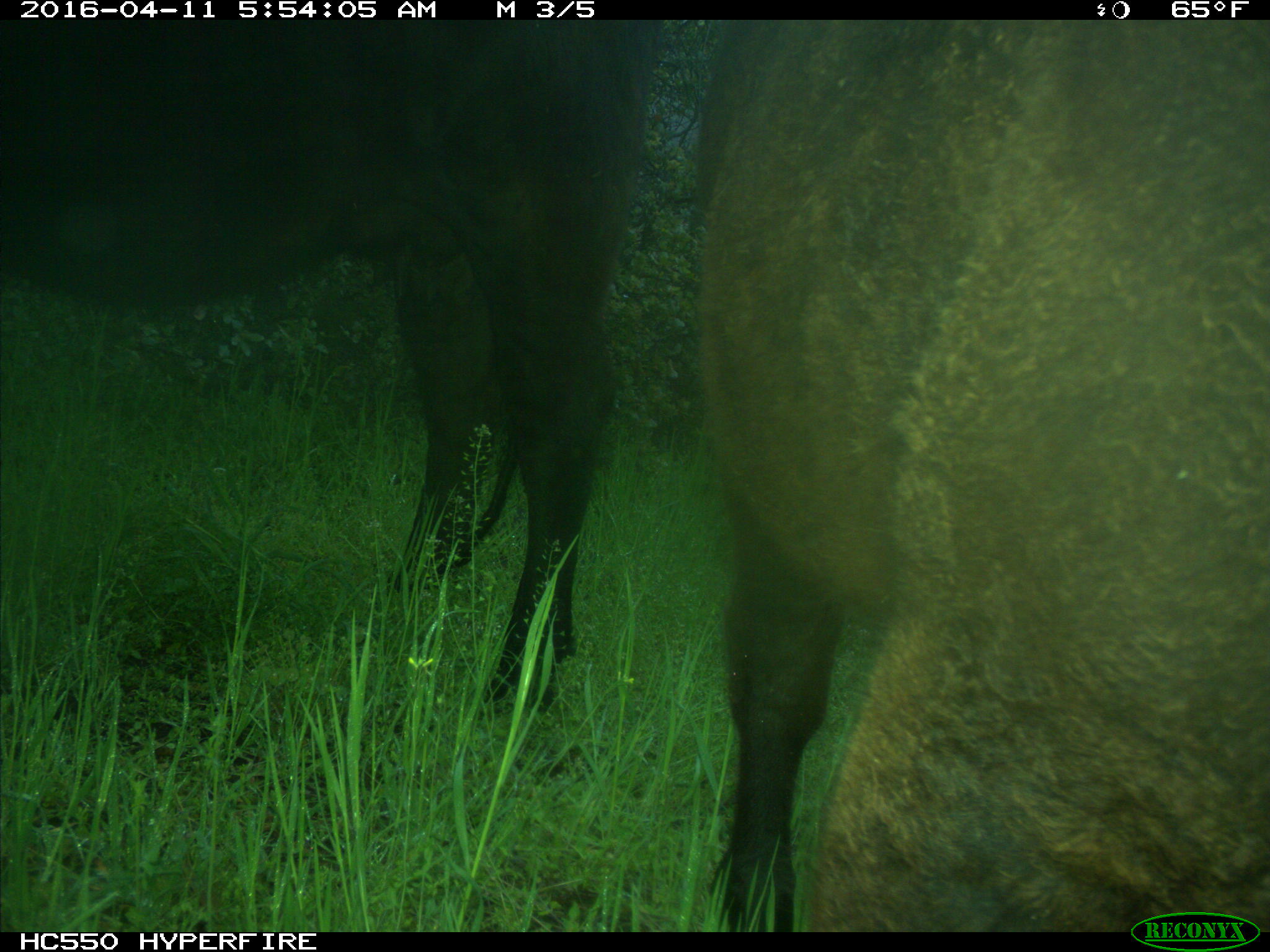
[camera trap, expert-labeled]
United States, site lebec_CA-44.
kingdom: Animalia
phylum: Chordata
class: Mammalia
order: Artiodactyla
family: Bovidae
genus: Bos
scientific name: Bos taurus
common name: domestic cow